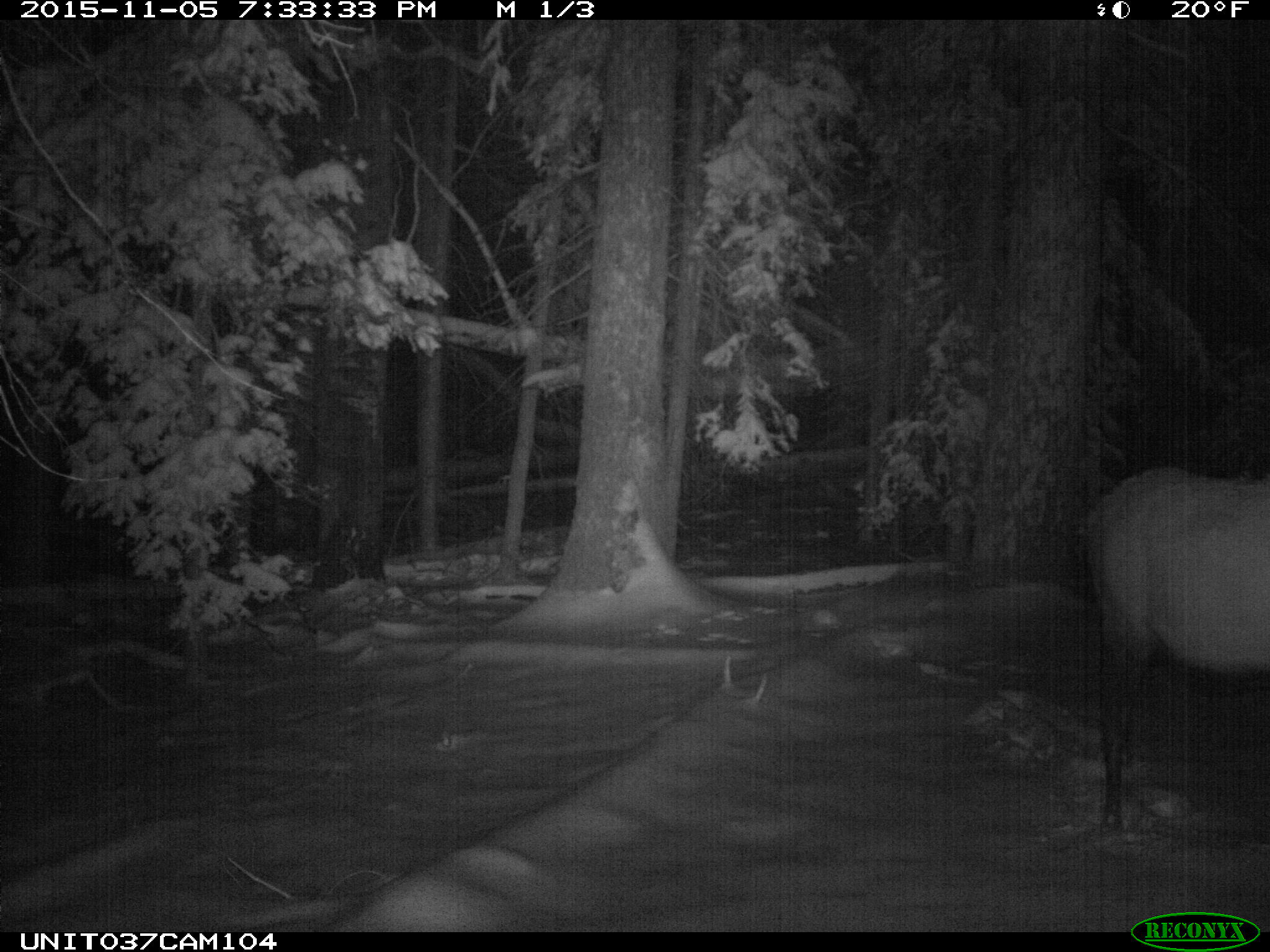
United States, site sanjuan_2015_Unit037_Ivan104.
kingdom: Animalia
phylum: Chordata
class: Mammalia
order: Artiodactyla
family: Cervidae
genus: Cervus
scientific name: Cervus elaphus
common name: red deer